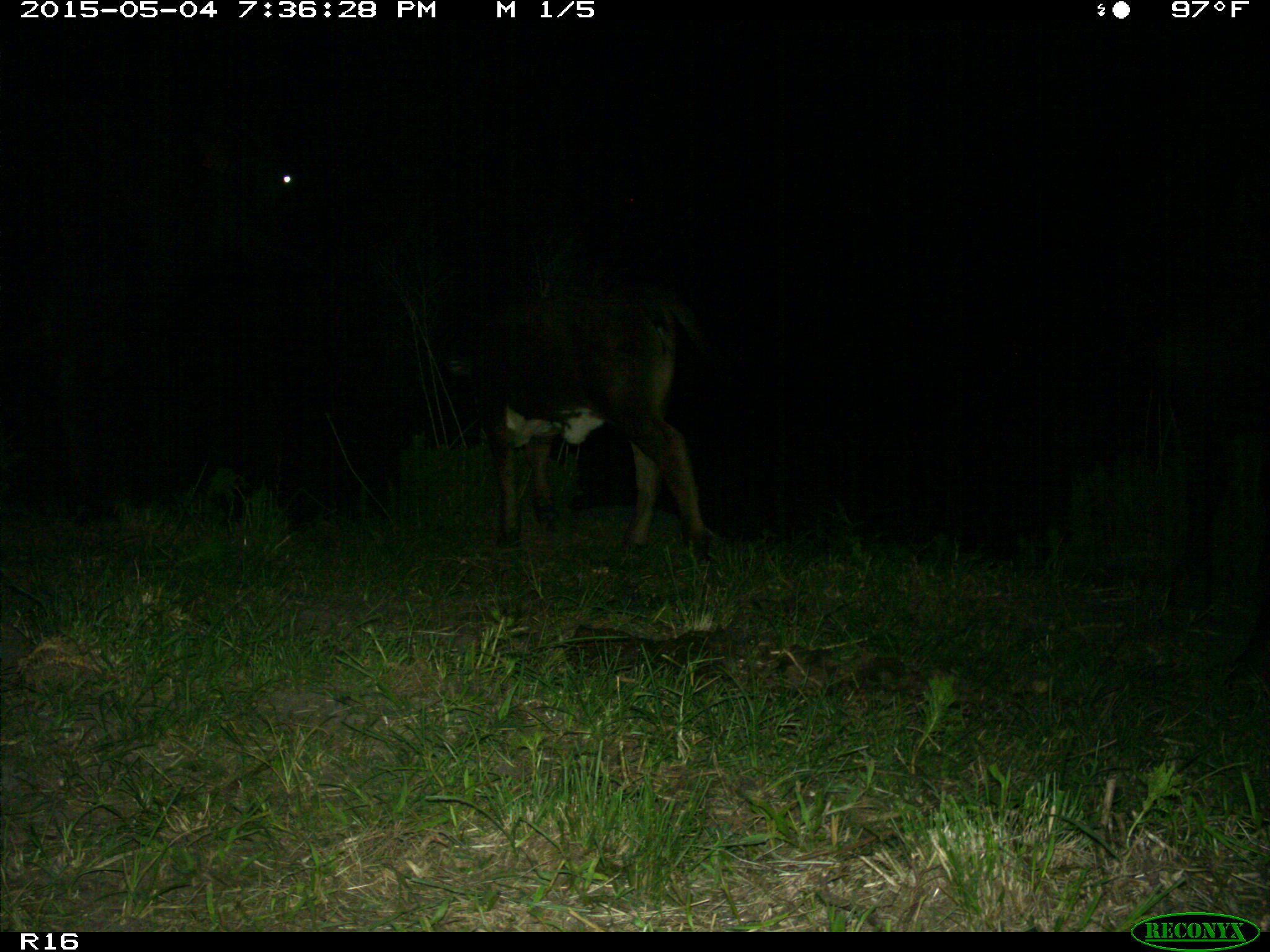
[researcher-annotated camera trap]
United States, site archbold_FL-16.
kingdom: Animalia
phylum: Chordata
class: Mammalia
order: Artiodactyla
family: Bovidae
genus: Bos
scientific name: Bos taurus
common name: domestic cow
Bos taurus (domestic cow).